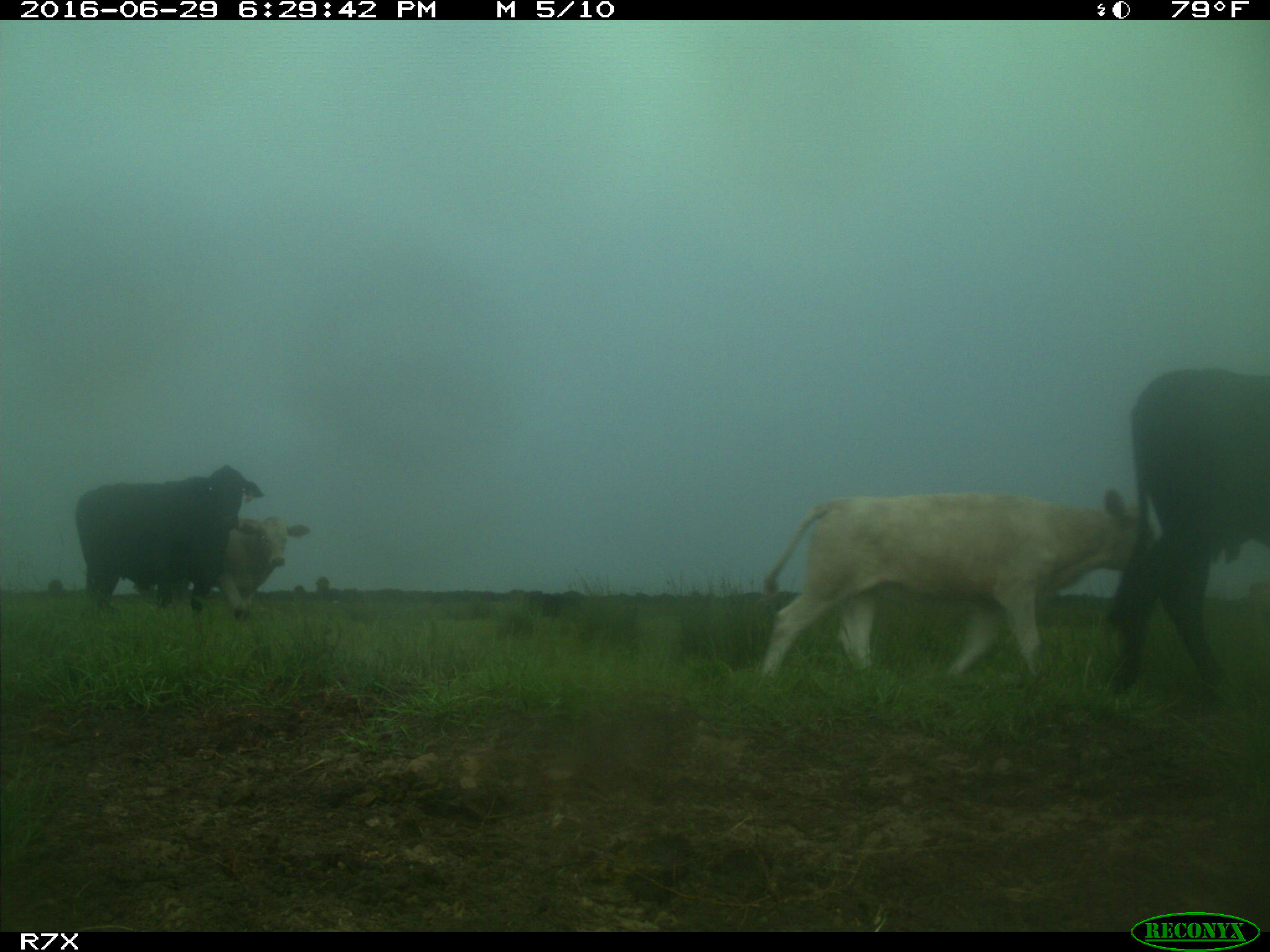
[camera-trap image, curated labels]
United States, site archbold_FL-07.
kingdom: Animalia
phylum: Chordata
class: Mammalia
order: Artiodactyla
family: Bovidae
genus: Bos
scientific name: Bos taurus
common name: domestic cow